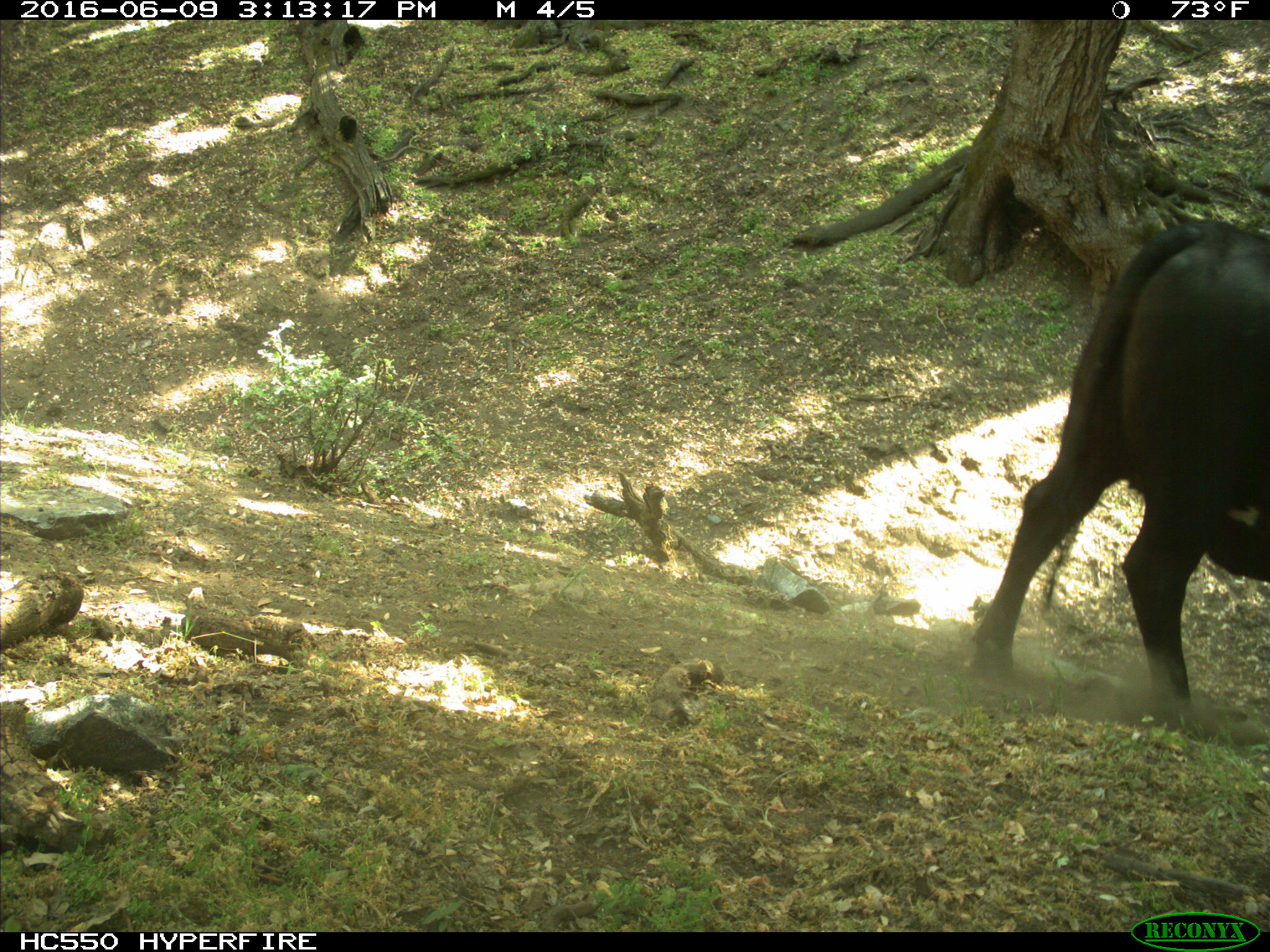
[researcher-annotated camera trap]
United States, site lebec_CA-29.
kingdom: Animalia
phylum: Chordata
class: Mammalia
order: Artiodactyla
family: Bovidae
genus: Bos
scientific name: Bos taurus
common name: domestic cow